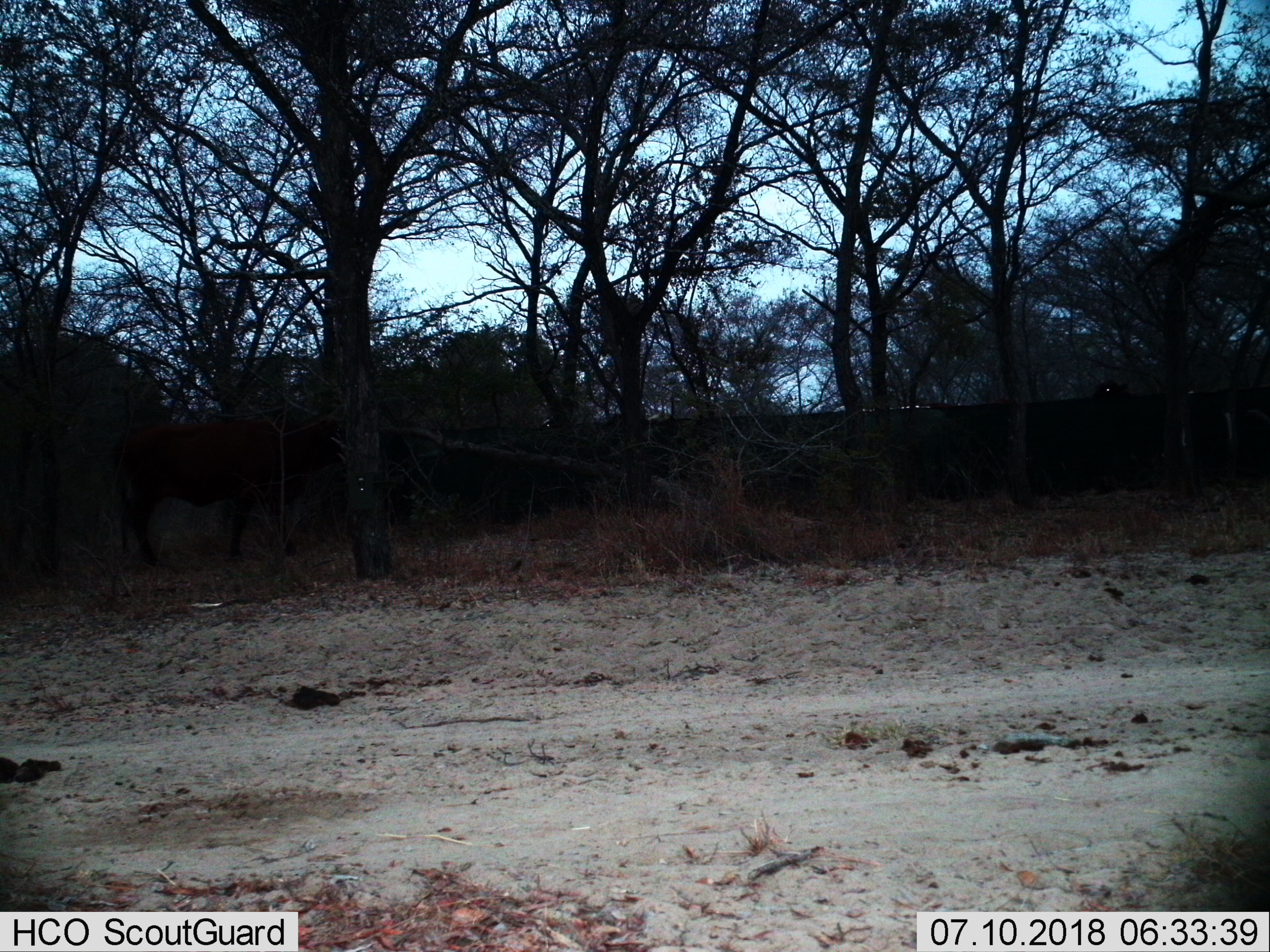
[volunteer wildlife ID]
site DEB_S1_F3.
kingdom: Animalia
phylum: Chordata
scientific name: Vertebrata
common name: domestic animal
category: domesticanimal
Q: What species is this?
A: Domesticanimal (domestic animal) (Vertebrata).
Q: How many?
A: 1.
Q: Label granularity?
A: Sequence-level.